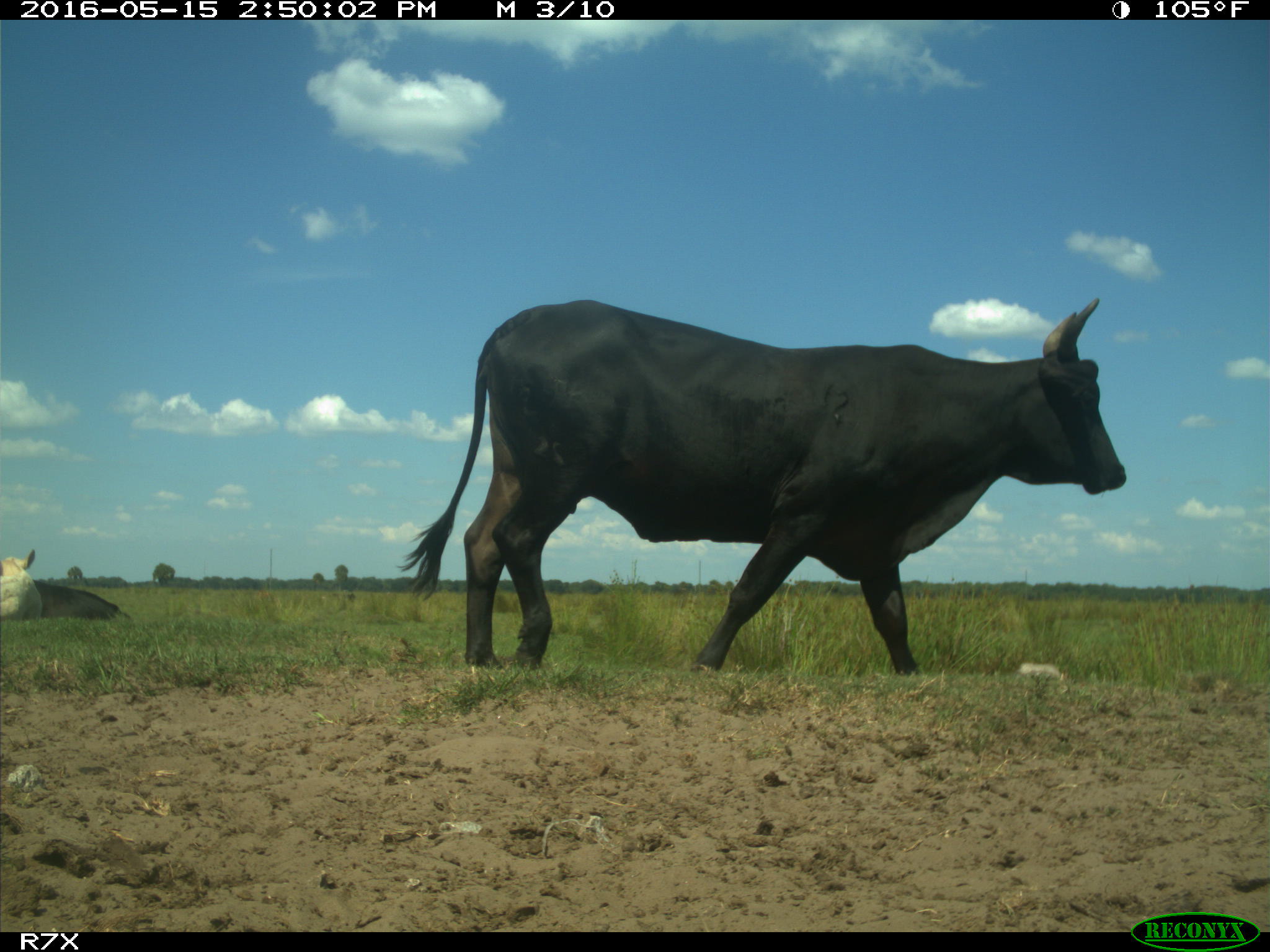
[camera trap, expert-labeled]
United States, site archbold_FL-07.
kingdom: Animalia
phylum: Chordata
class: Mammalia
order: Artiodactyla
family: Bovidae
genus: Bos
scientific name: Bos taurus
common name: domestic cow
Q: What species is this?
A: Bos taurus (domestic cow).